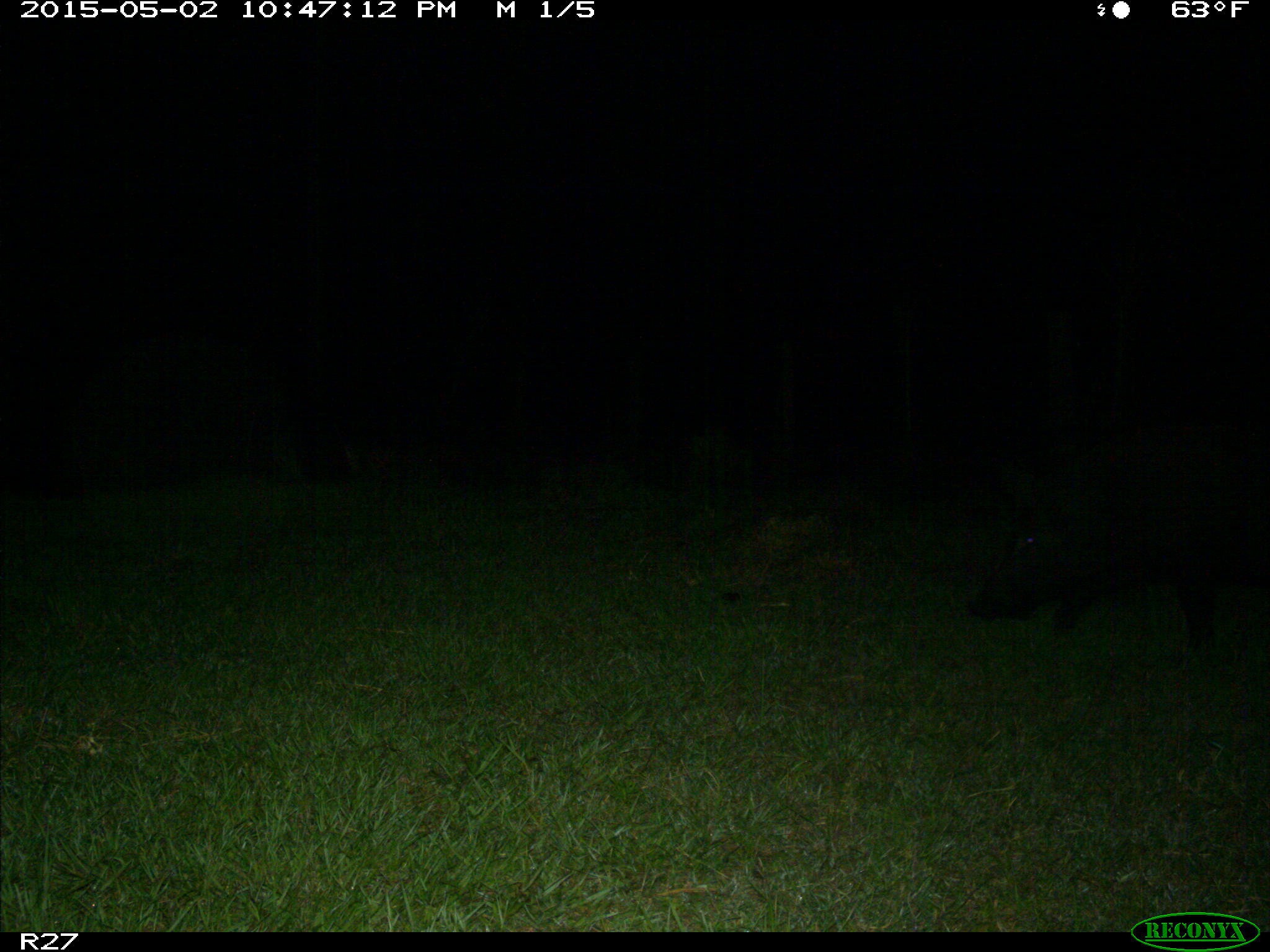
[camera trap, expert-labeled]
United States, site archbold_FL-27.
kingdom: Animalia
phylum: Chordata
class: Mammalia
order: Artiodactyla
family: Suidae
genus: Sus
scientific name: Sus scrofa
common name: wild boar